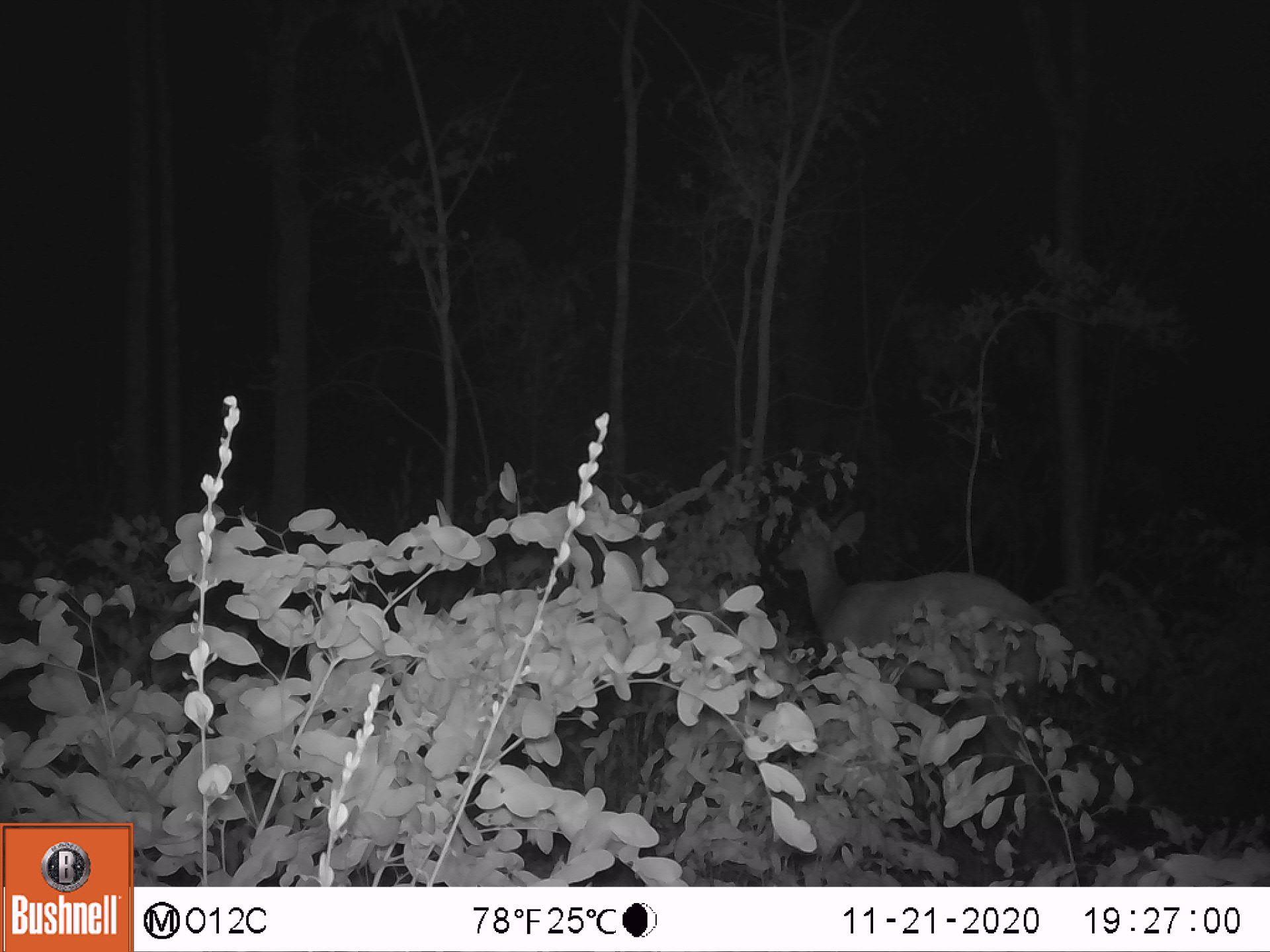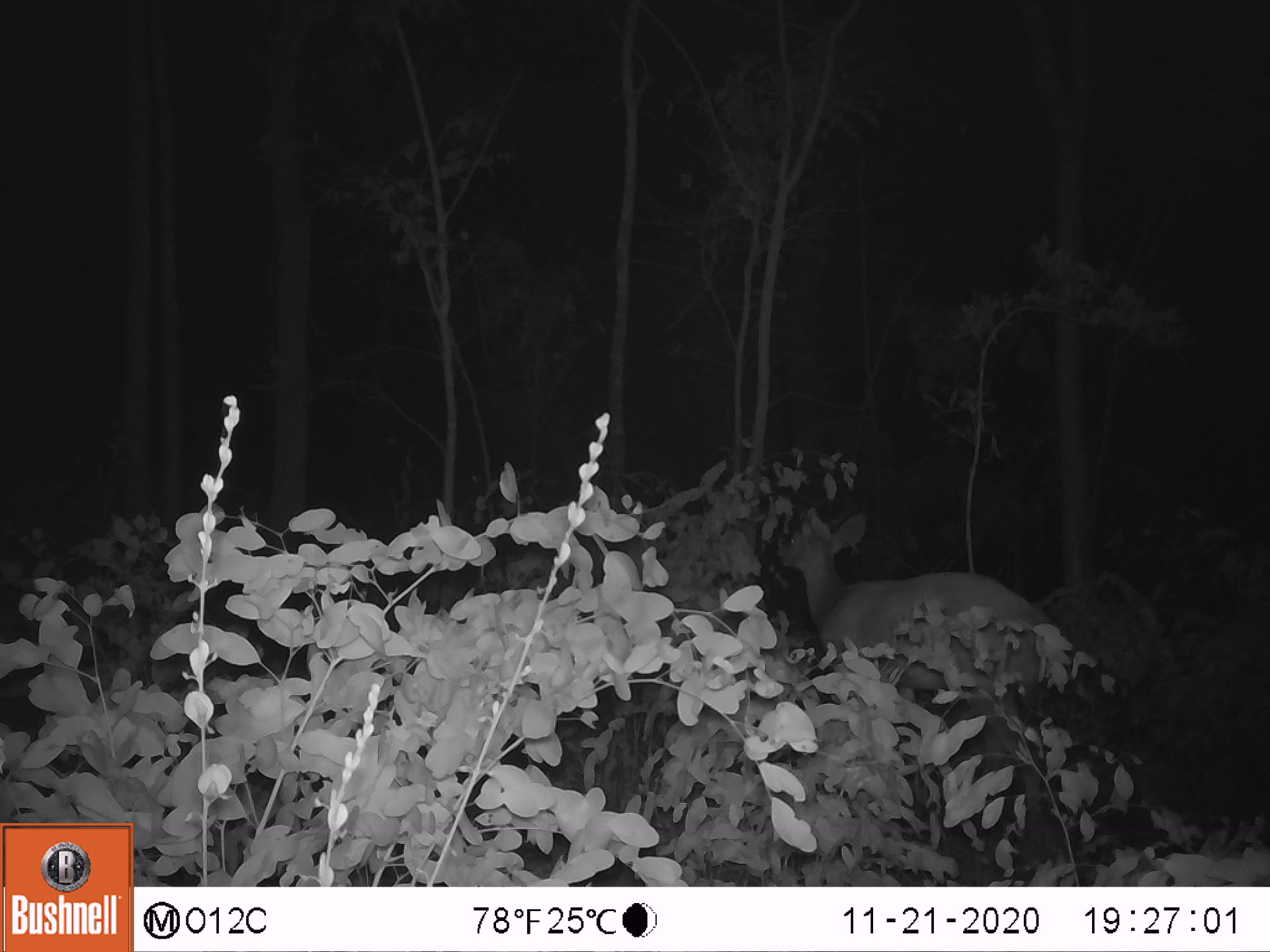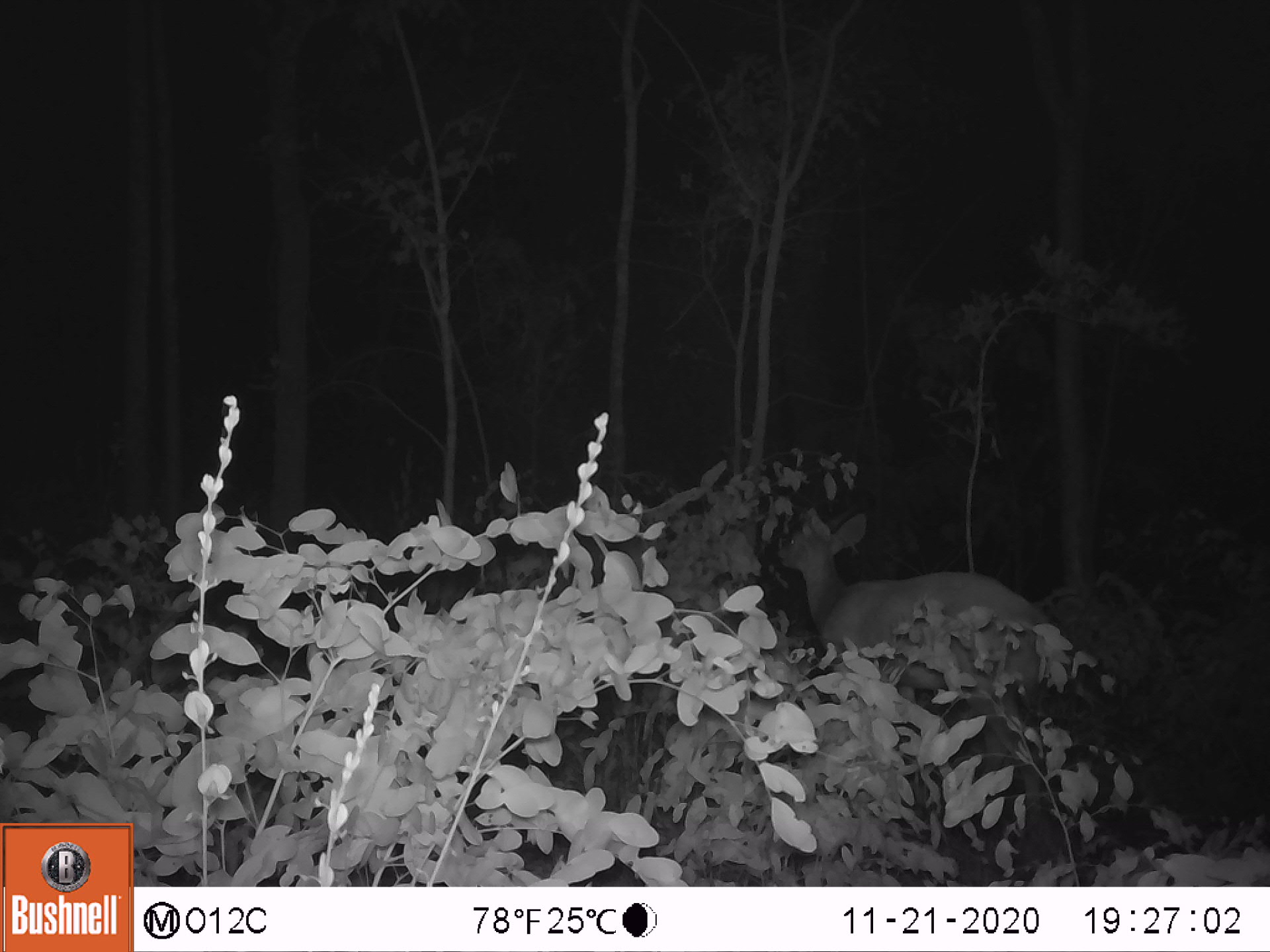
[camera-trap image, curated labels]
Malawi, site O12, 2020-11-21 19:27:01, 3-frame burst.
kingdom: Animalia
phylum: Chordata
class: Mammalia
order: Artiodactyla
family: Bovidae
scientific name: Antilopinae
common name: small antelope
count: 1